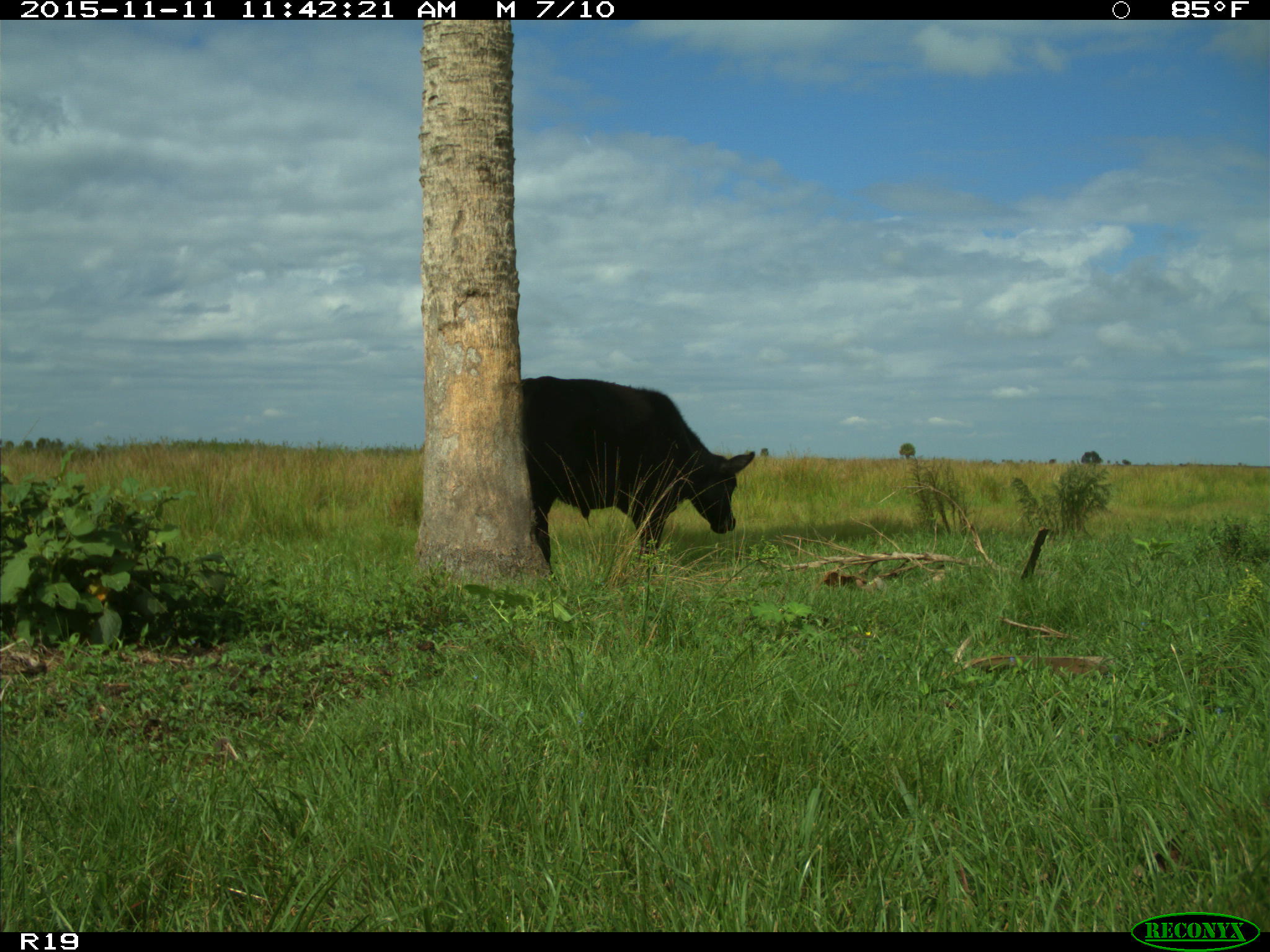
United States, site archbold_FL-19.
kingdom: Animalia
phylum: Chordata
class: Mammalia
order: Artiodactyla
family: Bovidae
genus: Bos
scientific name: Bos taurus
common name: domestic cow